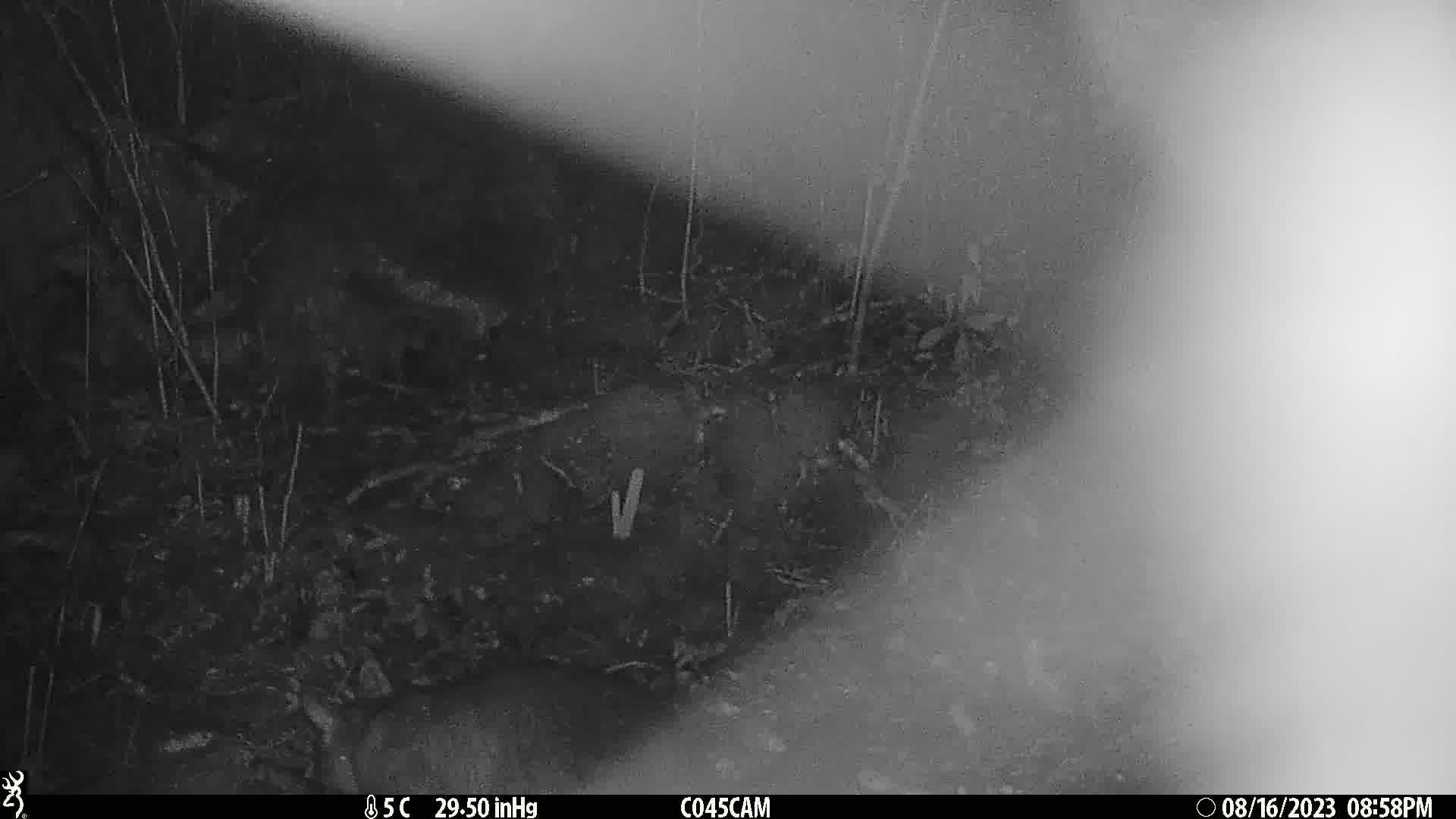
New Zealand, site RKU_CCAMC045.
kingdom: Animalia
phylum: Chordata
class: Mammalia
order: Diprotodontia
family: Phalangeridae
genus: Trichosurus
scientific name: Trichosurus vulpecula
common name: common brushtail possum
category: possum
Possum (common brushtail possum) (Trichosurus vulpecula).